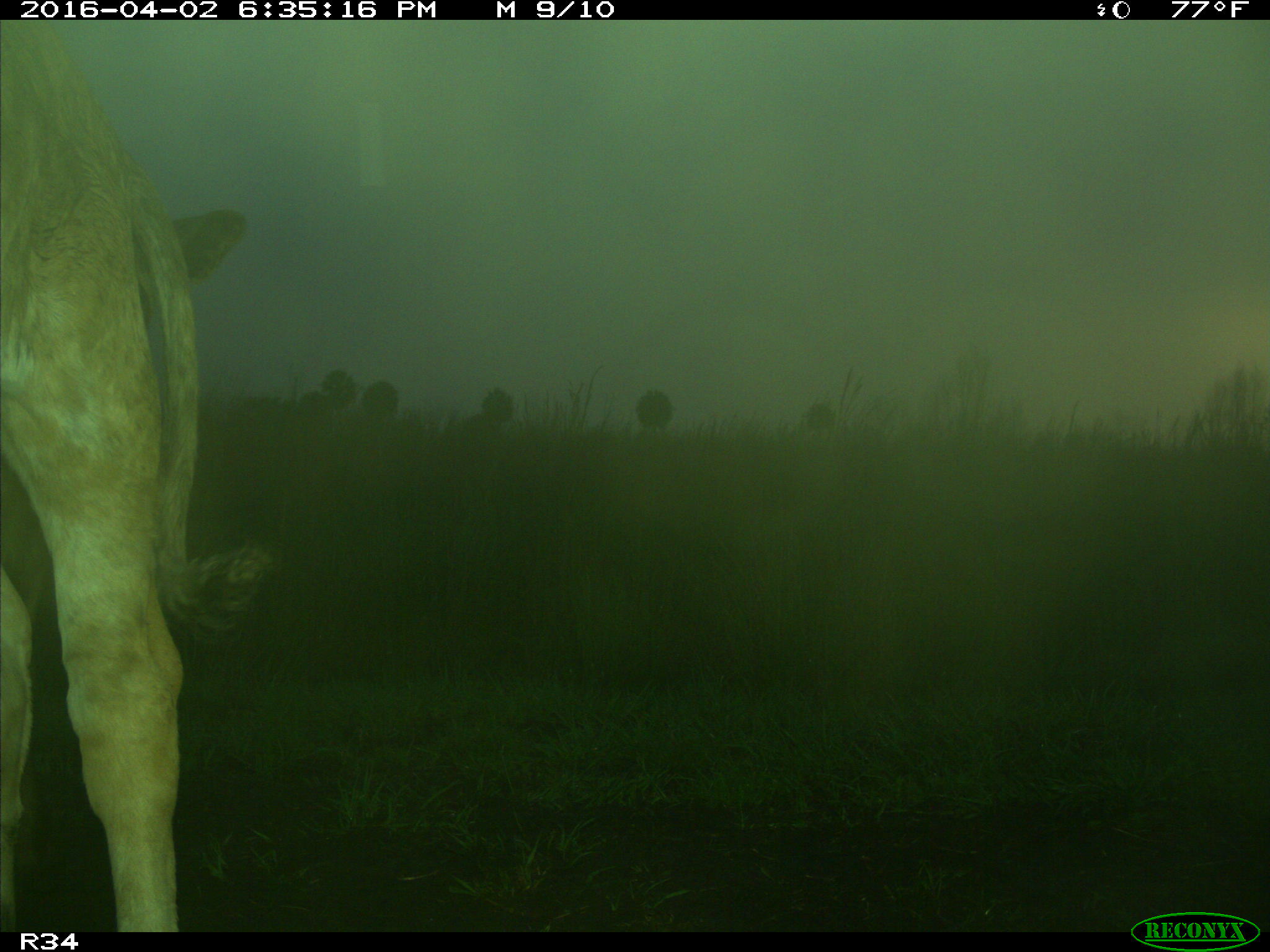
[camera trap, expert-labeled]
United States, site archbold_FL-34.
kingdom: Animalia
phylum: Chordata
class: Mammalia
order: Artiodactyla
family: Bovidae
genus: Bos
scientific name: Bos taurus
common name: domestic cow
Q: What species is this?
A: Bos taurus (domestic cow).